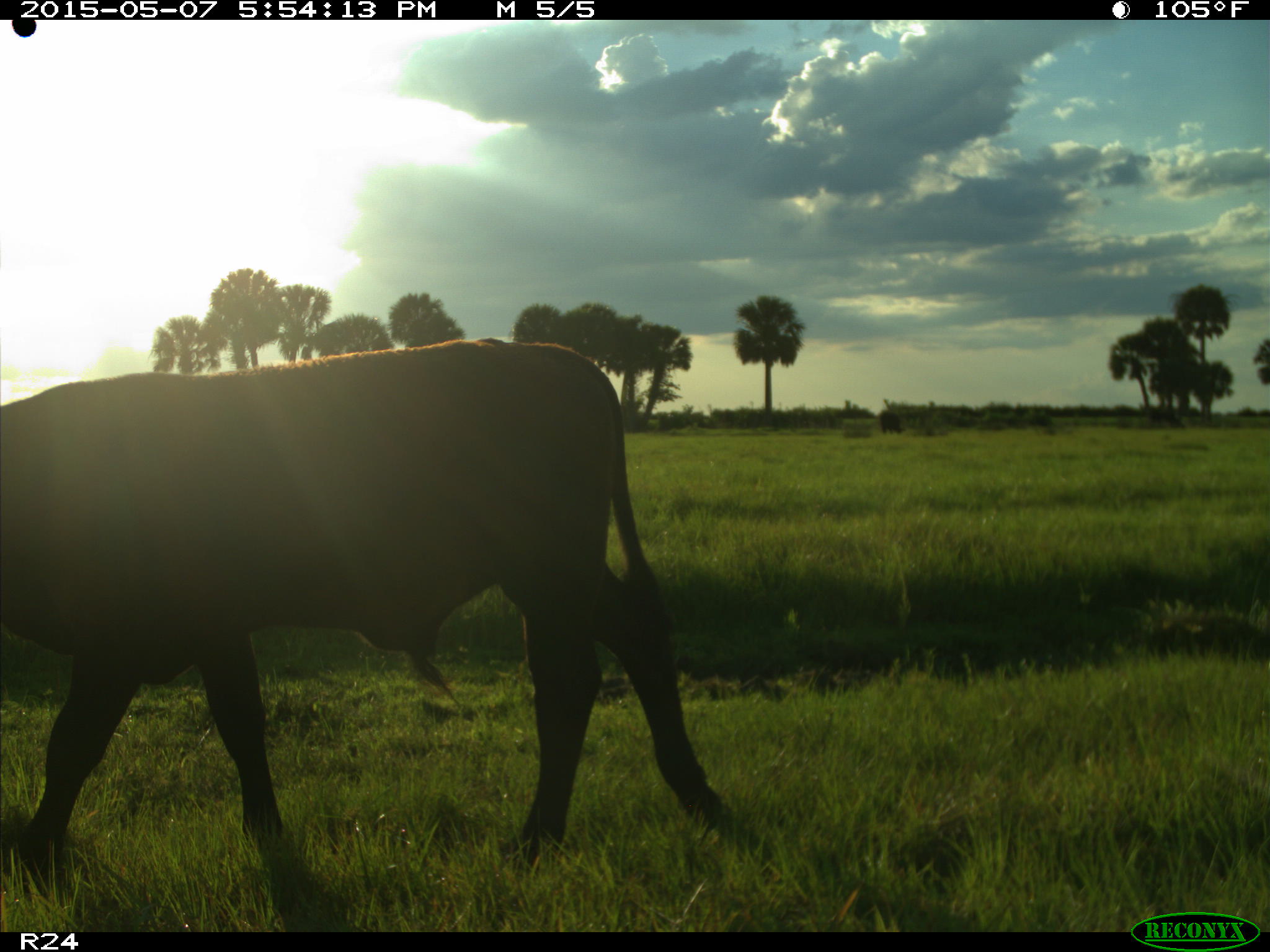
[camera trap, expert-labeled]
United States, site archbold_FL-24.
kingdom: Animalia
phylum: Chordata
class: Mammalia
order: Artiodactyla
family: Bovidae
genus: Bos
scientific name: Bos taurus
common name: domestic cow